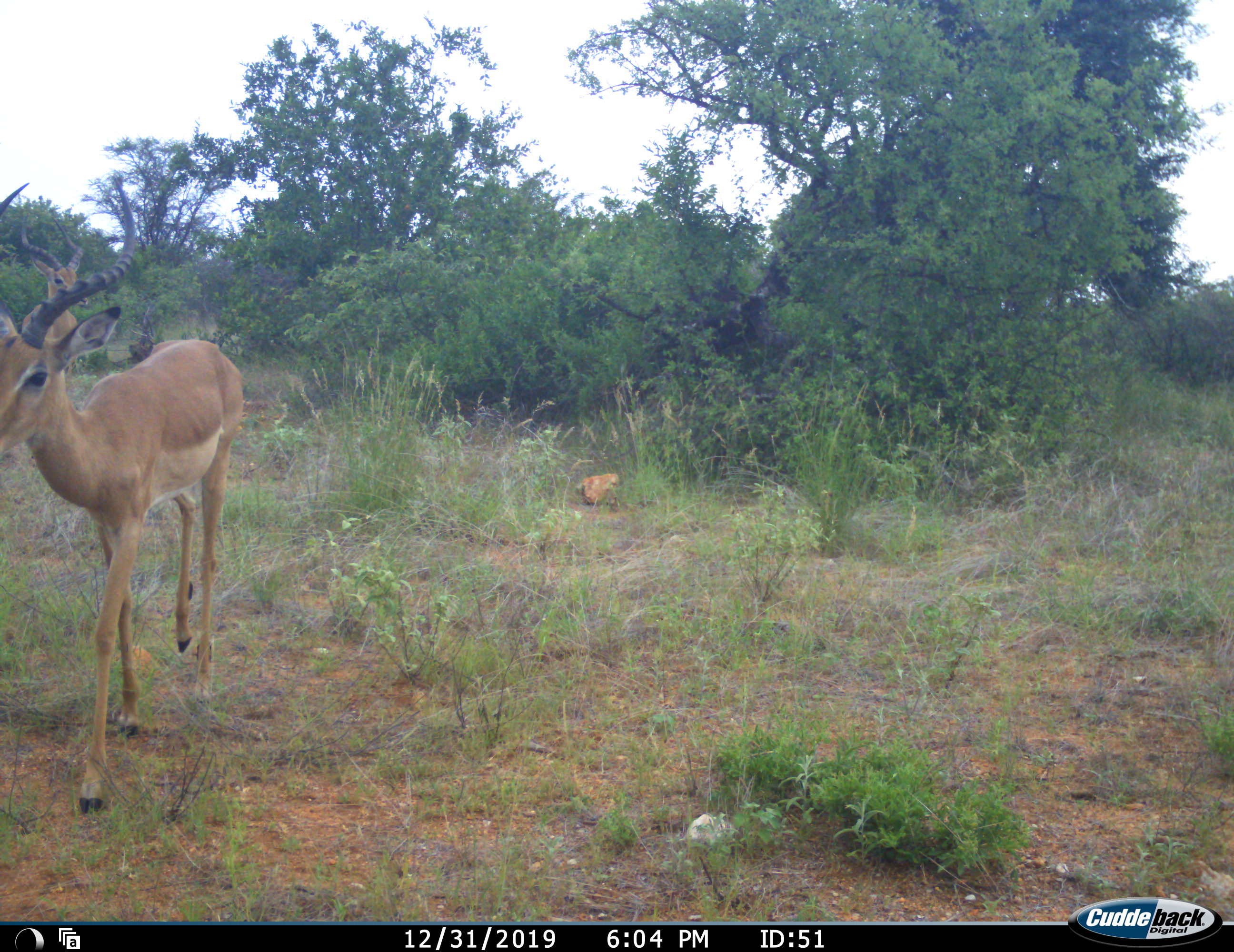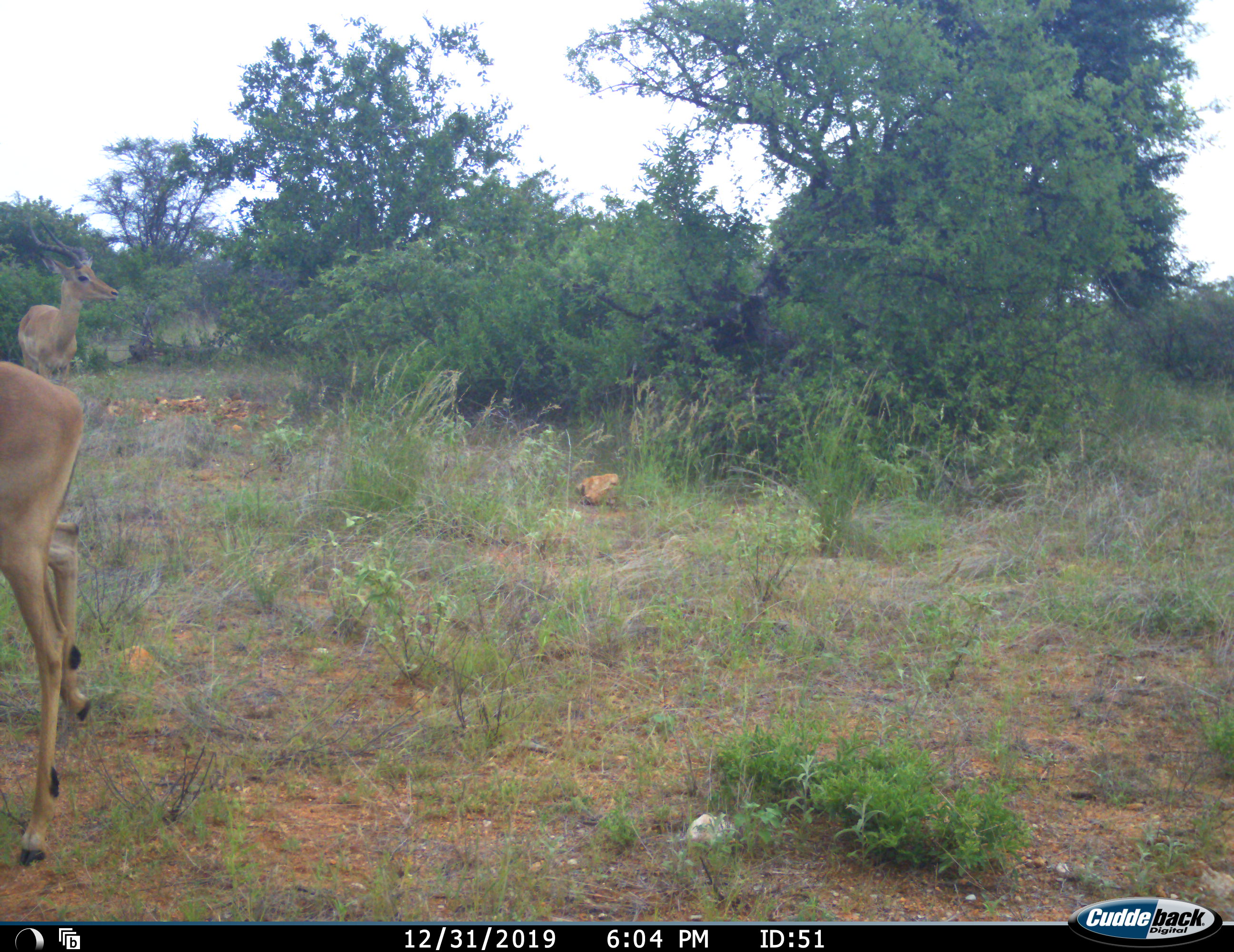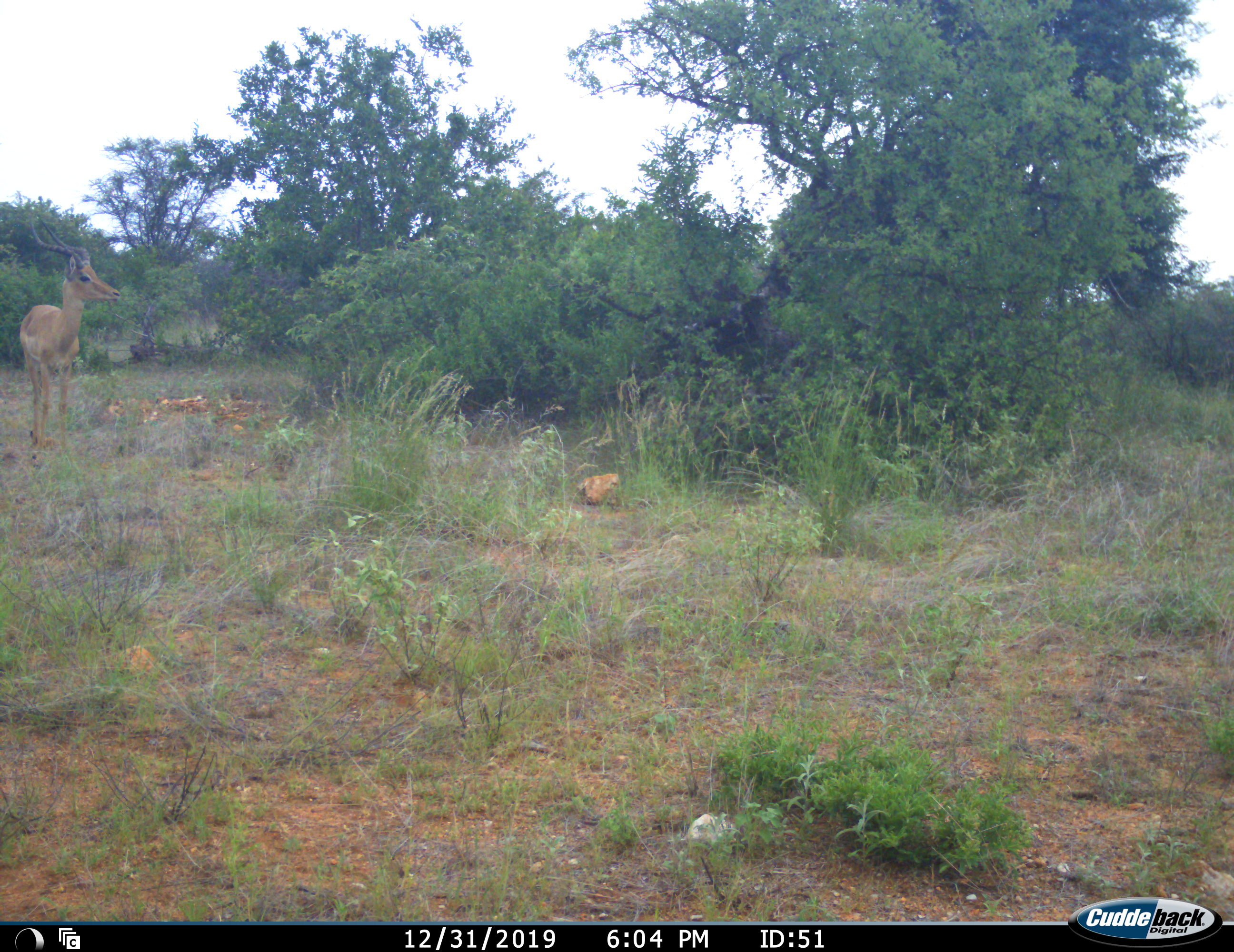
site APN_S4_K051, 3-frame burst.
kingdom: Animalia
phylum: Chordata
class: Mammalia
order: Artiodactyla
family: Bovidae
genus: Aepyceros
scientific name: Aepyceros melampus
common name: impala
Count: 2.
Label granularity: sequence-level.